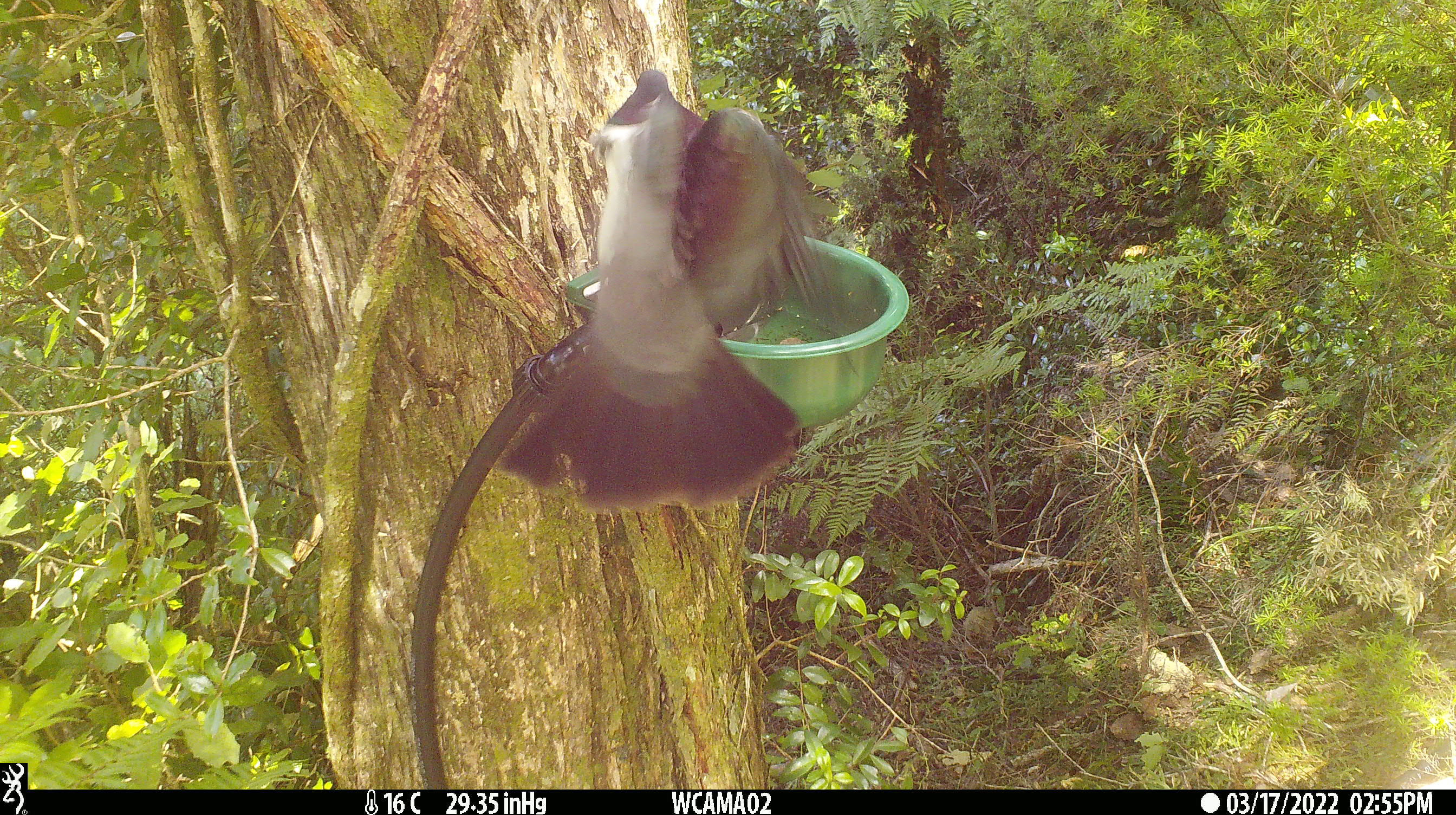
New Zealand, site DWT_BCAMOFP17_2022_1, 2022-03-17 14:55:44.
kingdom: Animalia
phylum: Chordata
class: Aves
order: Columbiformes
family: Columbidae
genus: Hemiphaga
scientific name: Hemiphaga novaeseelandiae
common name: new zealand pigeon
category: kereru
Kereru (new zealand pigeon) (Hemiphaga novaeseelandiae).